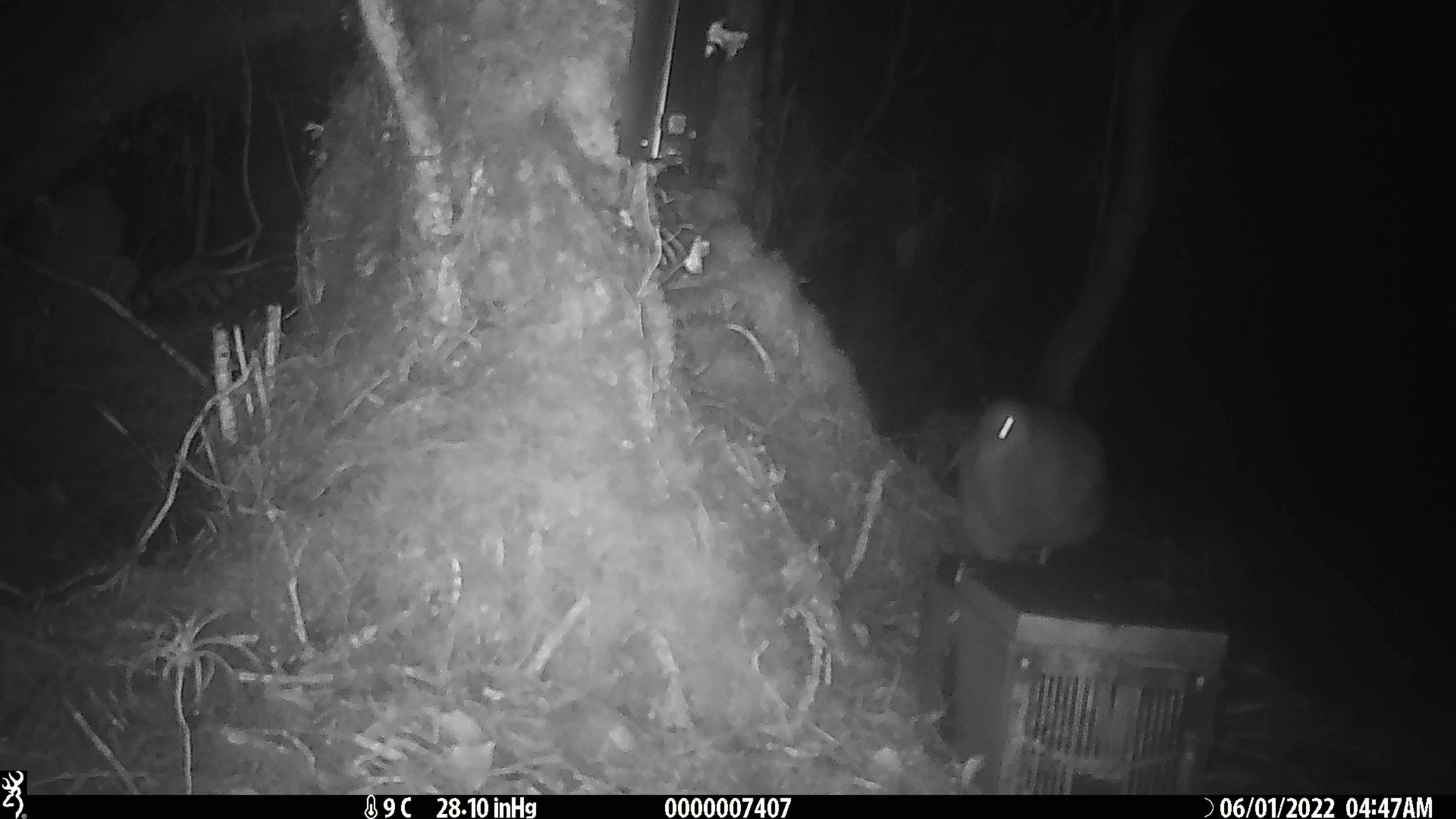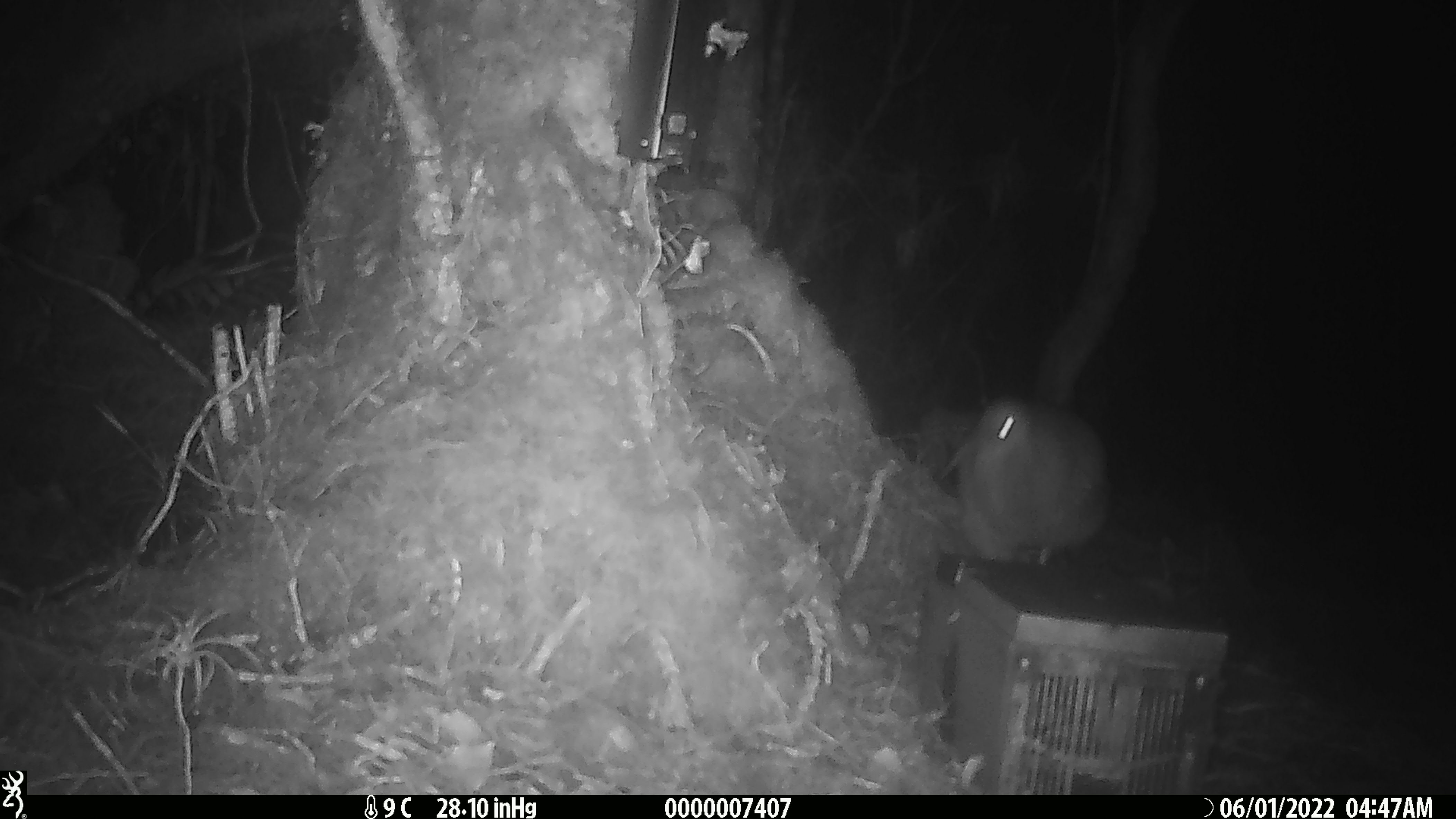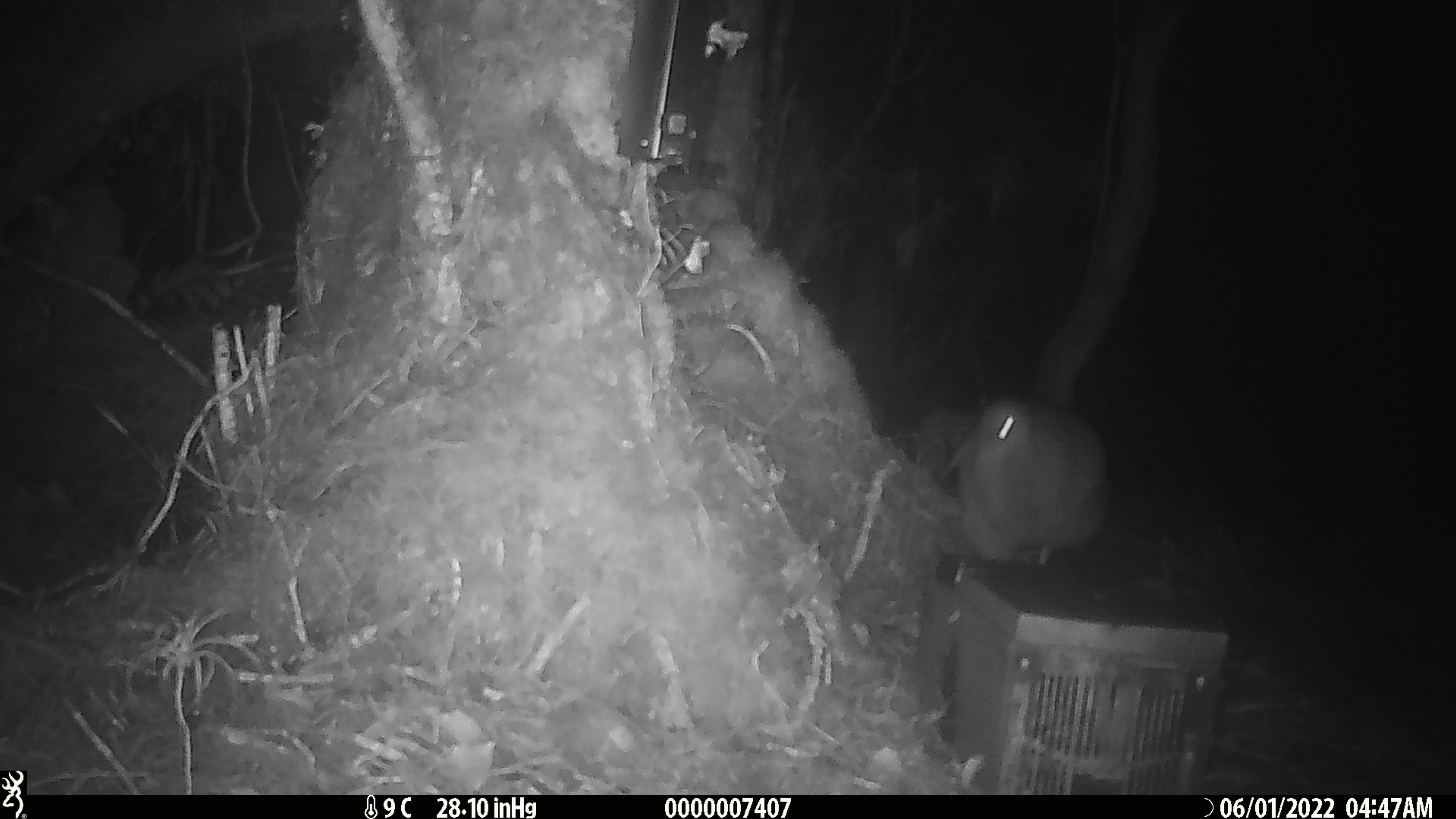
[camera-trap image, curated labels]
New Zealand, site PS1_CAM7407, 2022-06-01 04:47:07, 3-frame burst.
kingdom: Animalia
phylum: Chordata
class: Aves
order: Apterygiformes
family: Apterygidae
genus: Apteryx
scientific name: Apteryx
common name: kiwi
Kiwi (Apteryx).